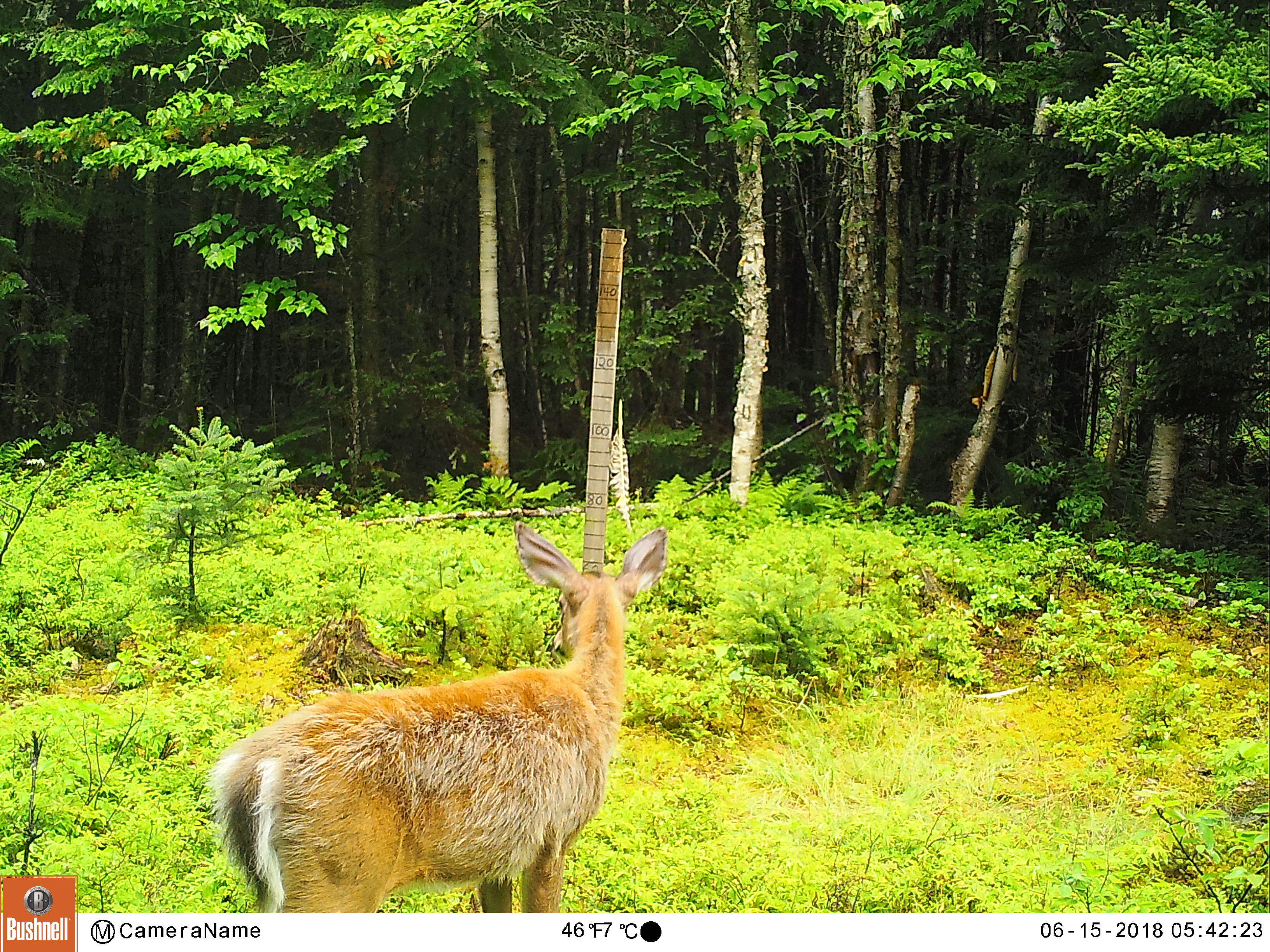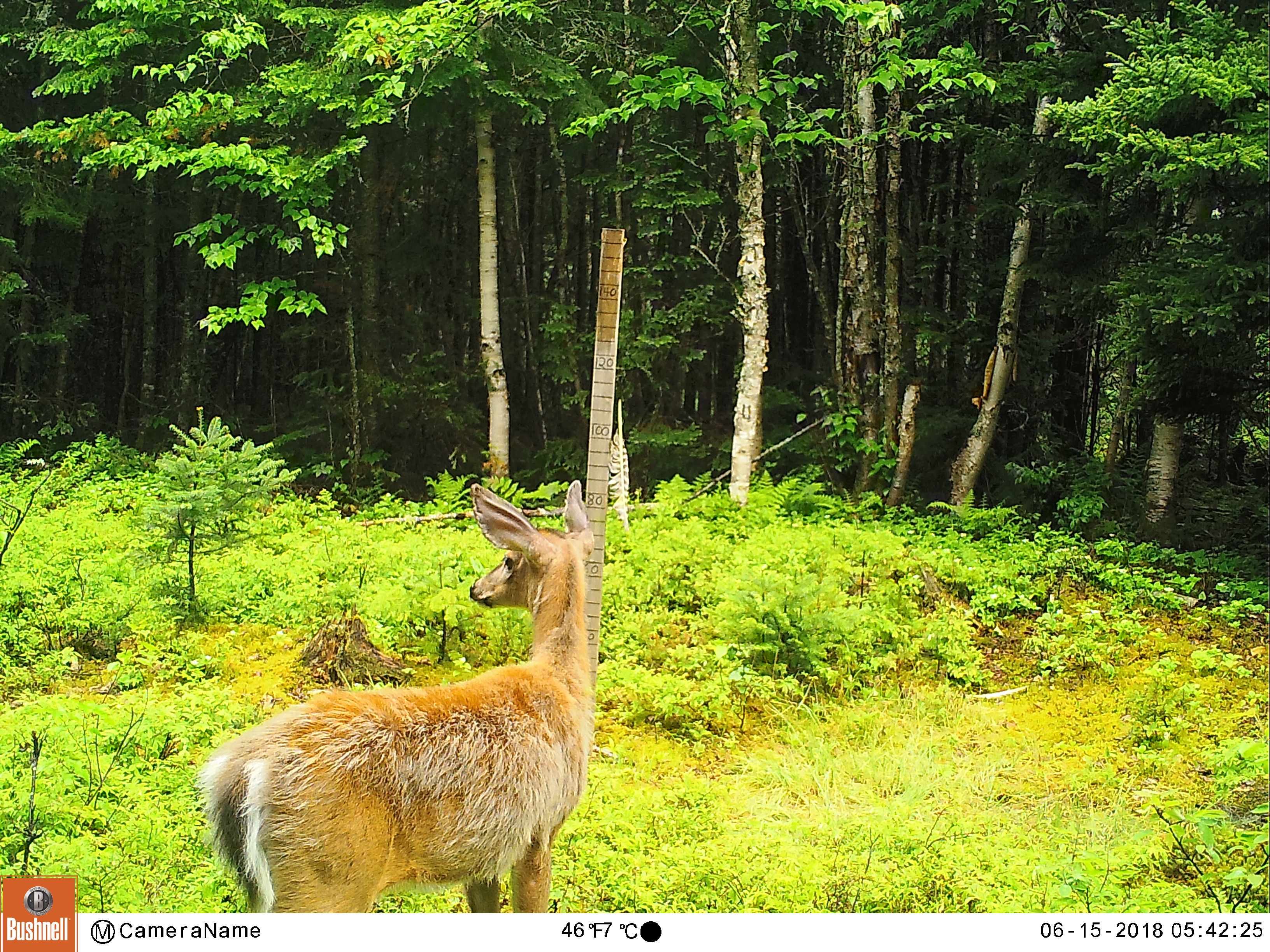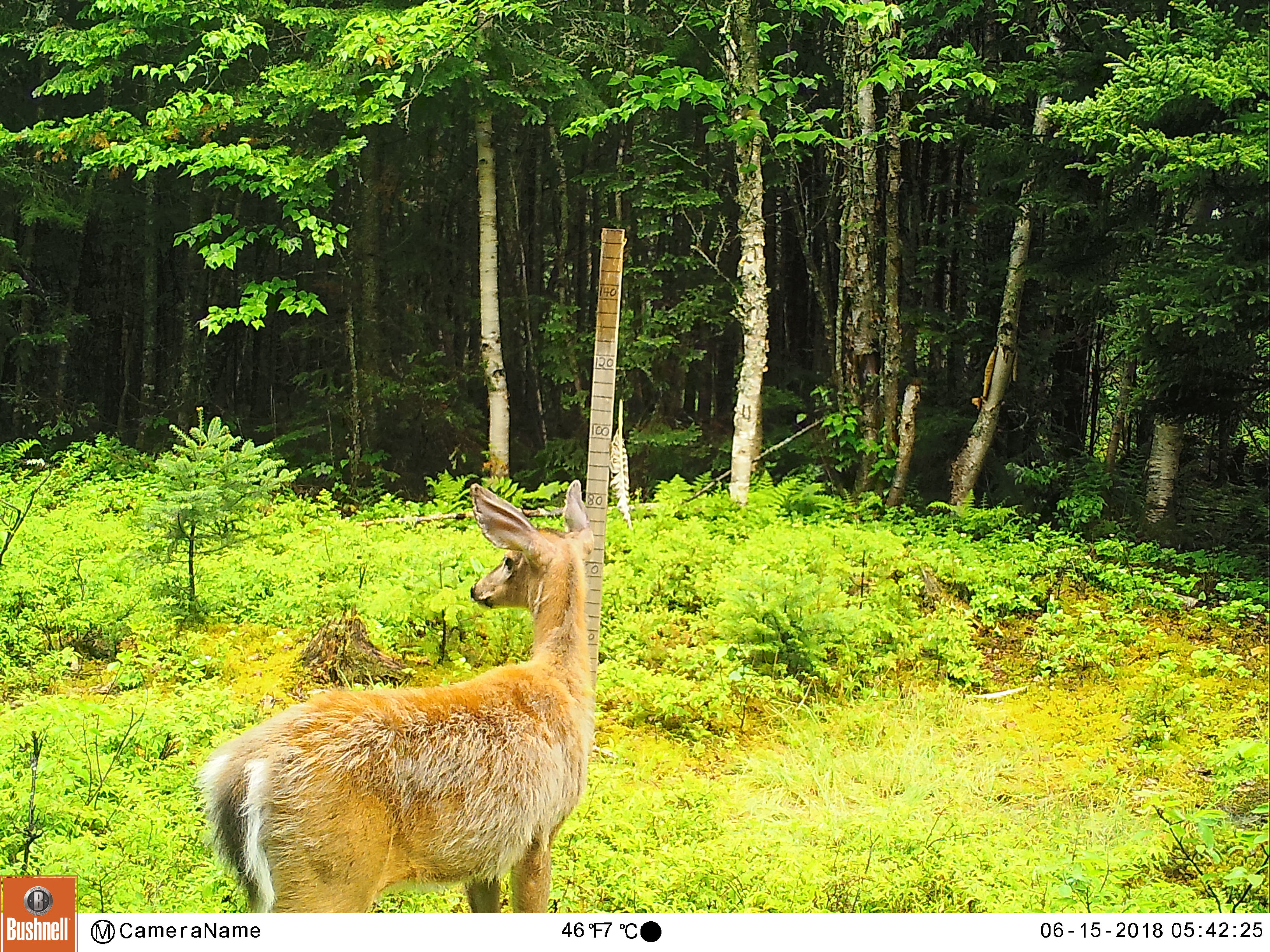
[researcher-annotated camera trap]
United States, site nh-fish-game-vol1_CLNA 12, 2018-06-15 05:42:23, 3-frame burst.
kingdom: Animalia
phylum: Chordata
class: Mammalia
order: Artiodactyla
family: Cervidae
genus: Odocoileus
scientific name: Odocoileus virginianus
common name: white-tailed deer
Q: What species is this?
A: White-tailed deer (Odocoileus virginianus).